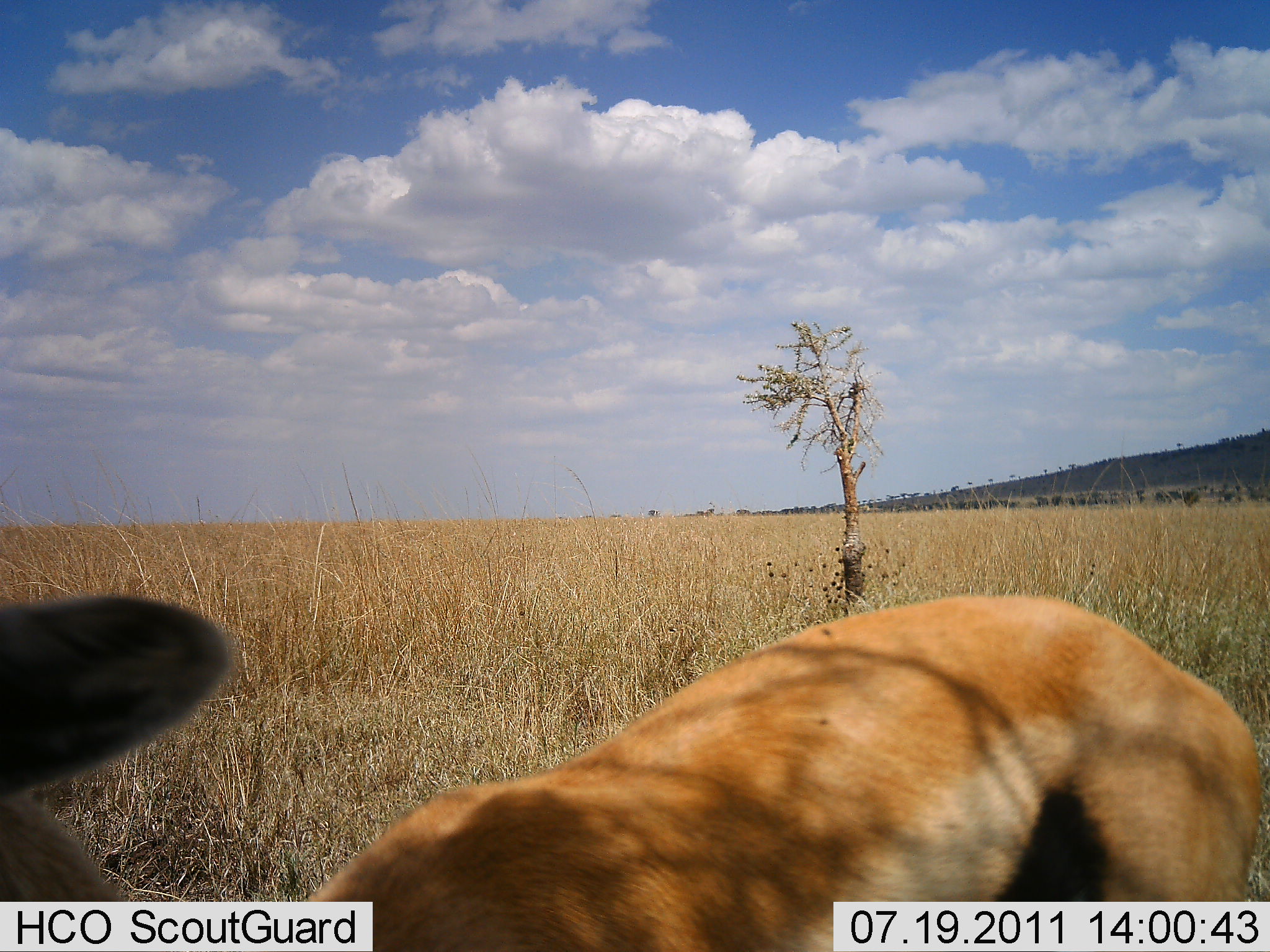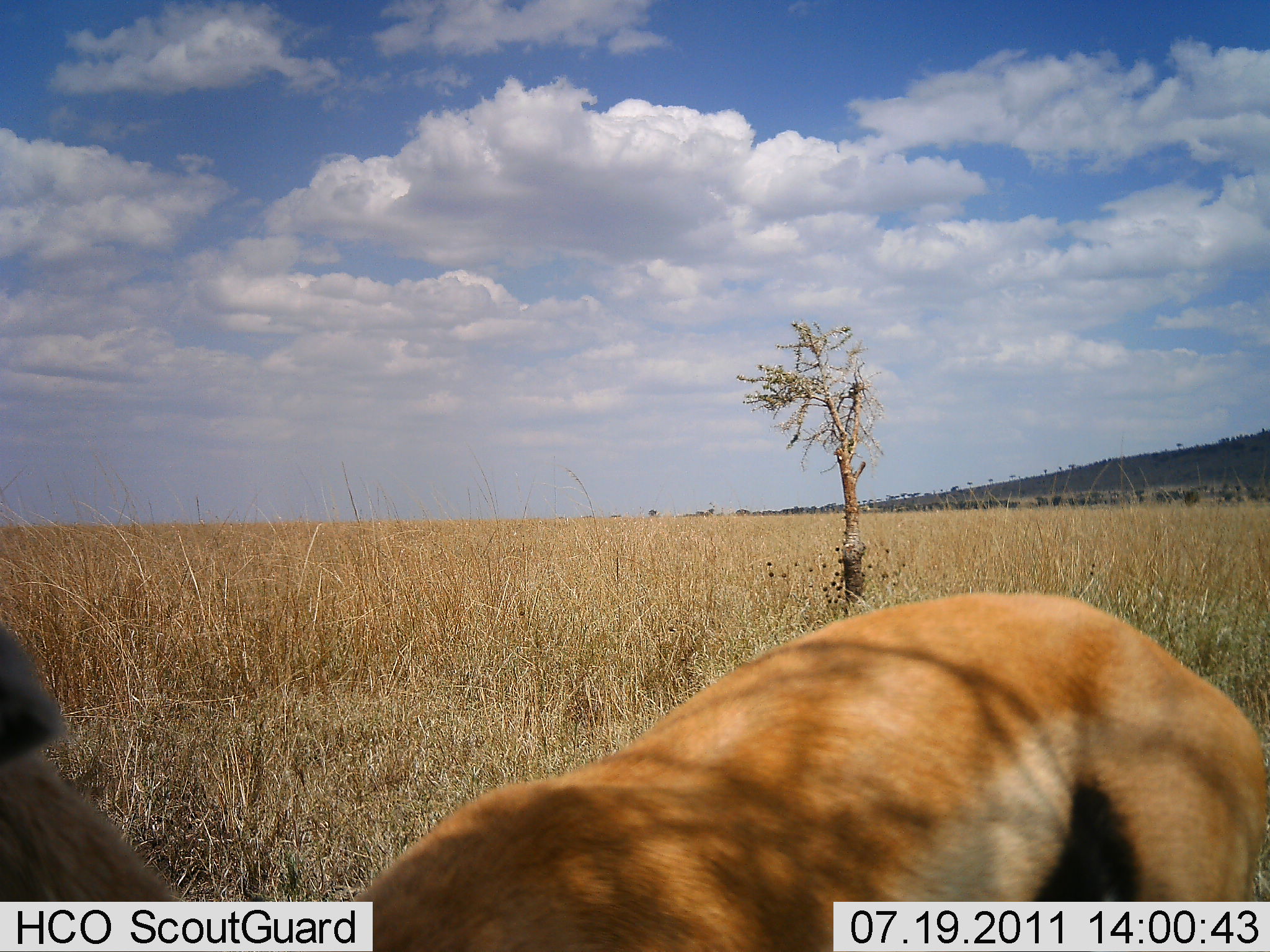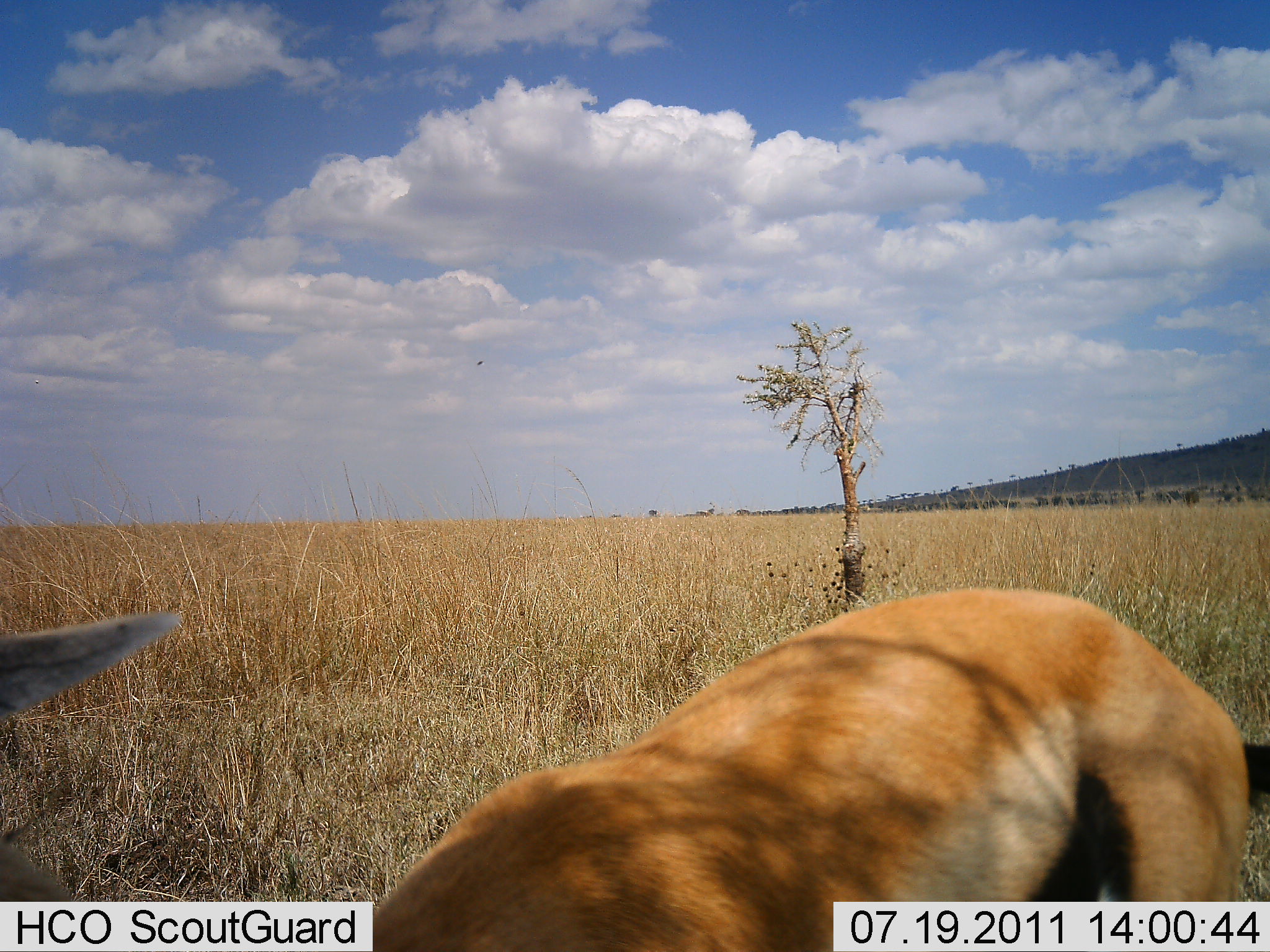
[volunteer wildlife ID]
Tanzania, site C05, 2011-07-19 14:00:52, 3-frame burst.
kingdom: Animalia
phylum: Chordata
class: Mammalia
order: Artiodactyla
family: Bovidae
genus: Eudorcas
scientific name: Eudorcas thomsonii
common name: thomson's gazelle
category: gazellethomsons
Gazellethomsons (thomson's gazelle) (Eudorcas thomsonii), count 1. Behavior (volunteer vote fractions): standing 91%, resting 0%, moving 0%, interacting 9%. Young present (vote fraction): 0%. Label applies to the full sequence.